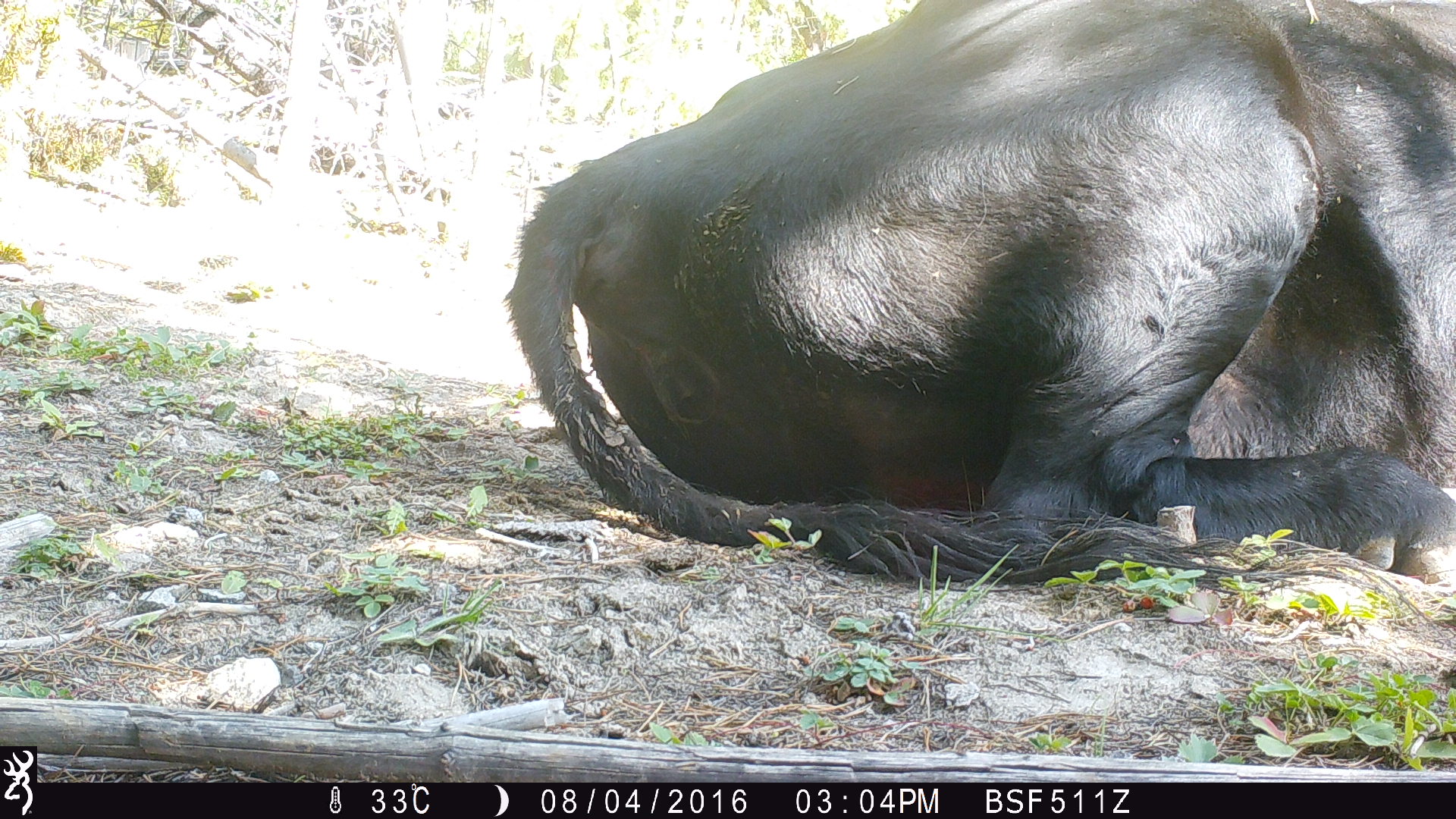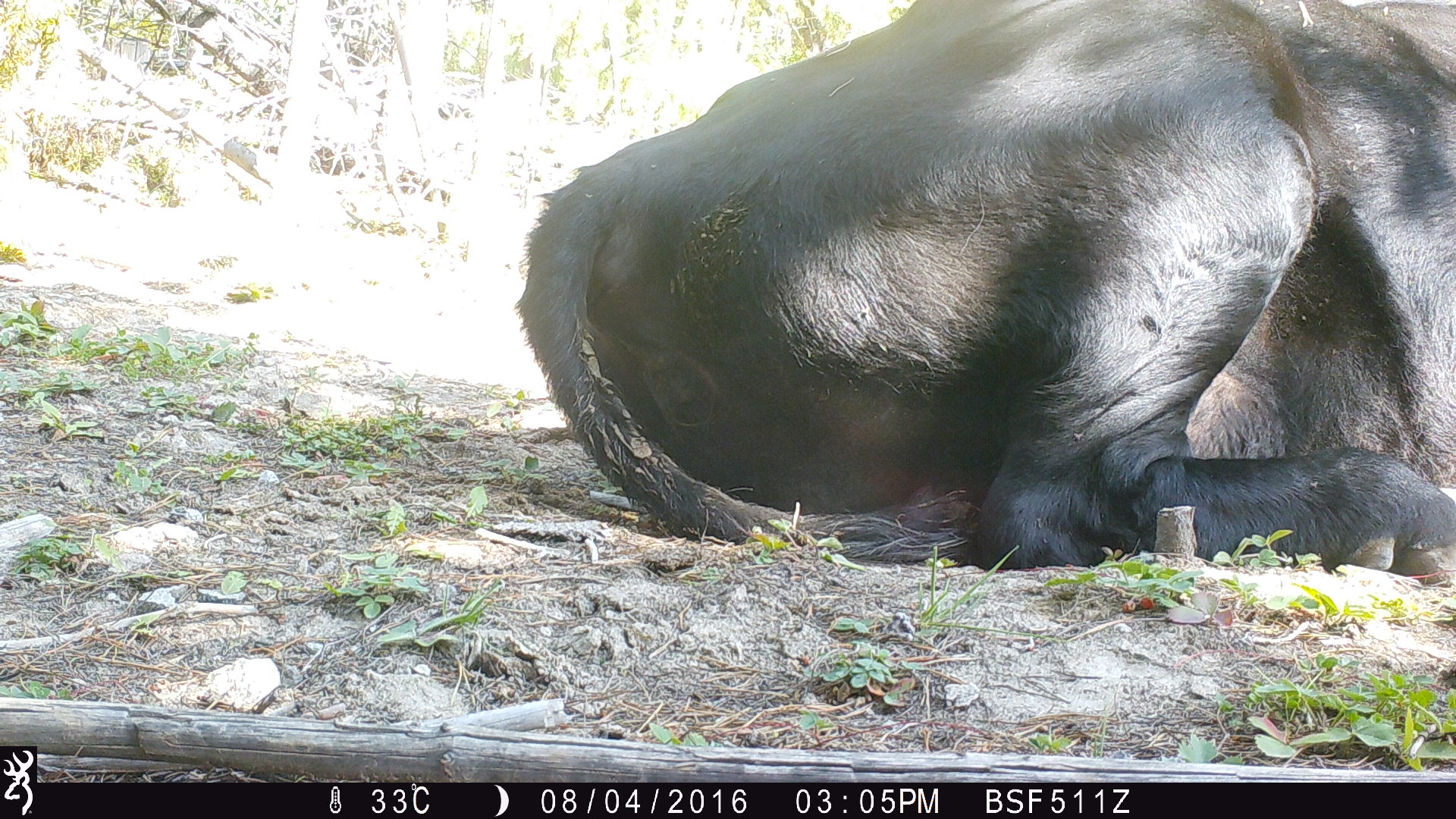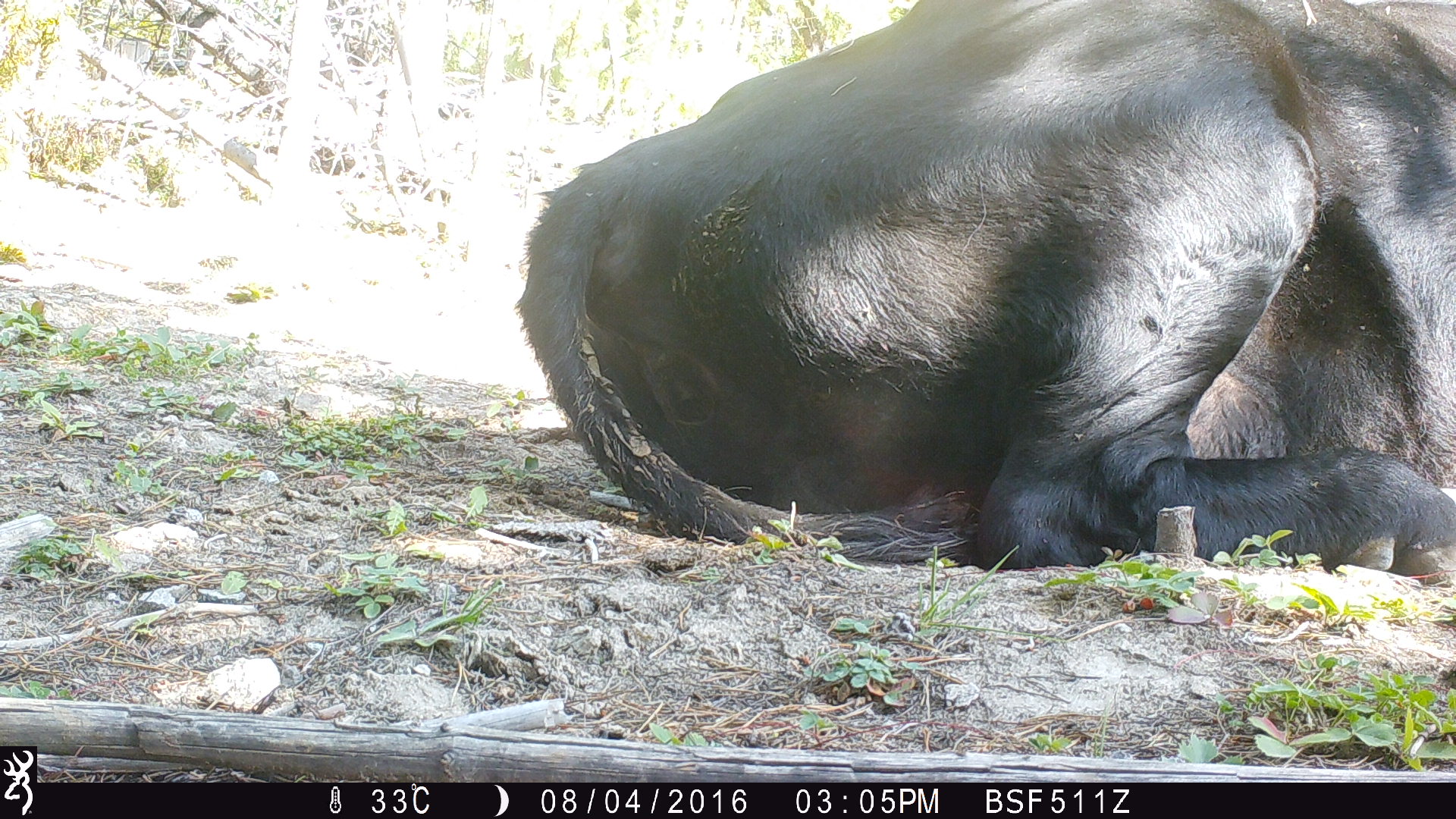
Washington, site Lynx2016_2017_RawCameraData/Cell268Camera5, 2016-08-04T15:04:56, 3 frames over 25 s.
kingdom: Animalia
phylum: Chordata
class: Mammalia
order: Artiodactyla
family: Bovidae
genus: Bos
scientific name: Bos taurus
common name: domestic cattle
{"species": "domestic cattle (Bos taurus)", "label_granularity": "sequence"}